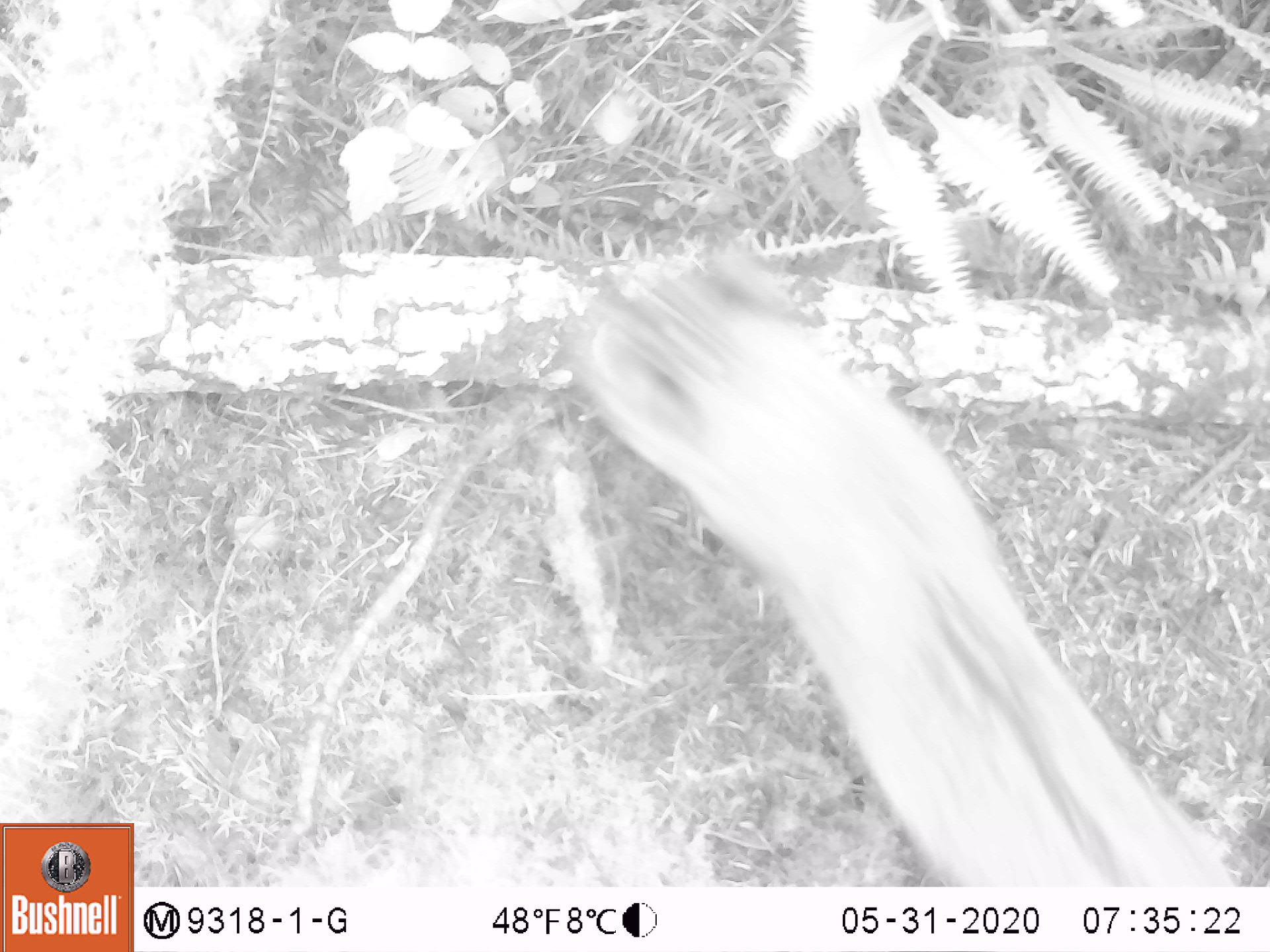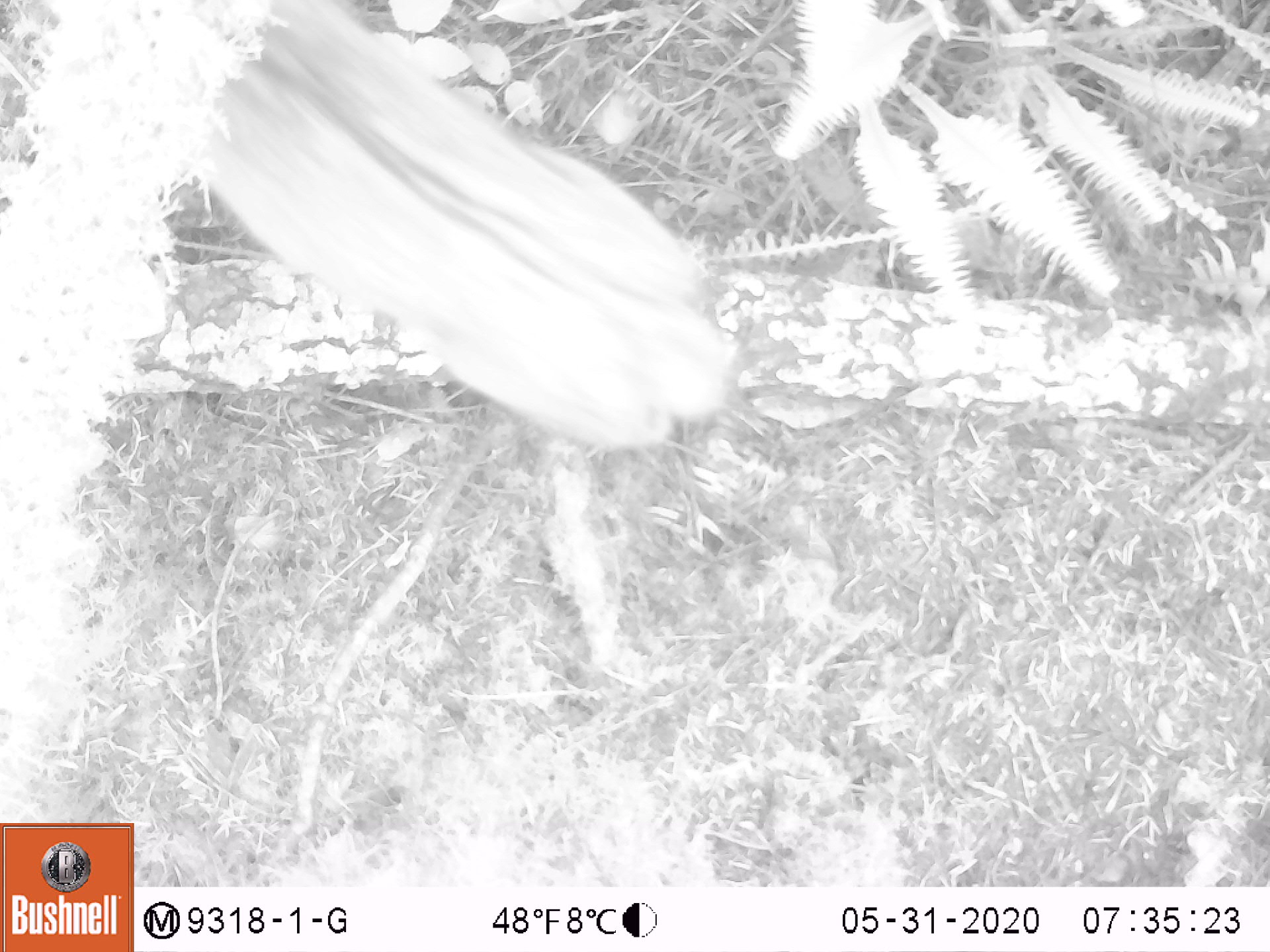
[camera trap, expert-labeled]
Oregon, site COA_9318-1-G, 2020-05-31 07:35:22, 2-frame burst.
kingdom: Animalia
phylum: Chordata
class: Mammalia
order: Carnivora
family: Felidae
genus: Lynx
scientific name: Lynx rufus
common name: bobcat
Bobcat (Lynx rufus).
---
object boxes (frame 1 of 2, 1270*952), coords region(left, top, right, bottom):
bobcat: region(552, 228, 1250, 878)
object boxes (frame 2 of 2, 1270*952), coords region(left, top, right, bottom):
bobcat: region(139, 3, 752, 460)